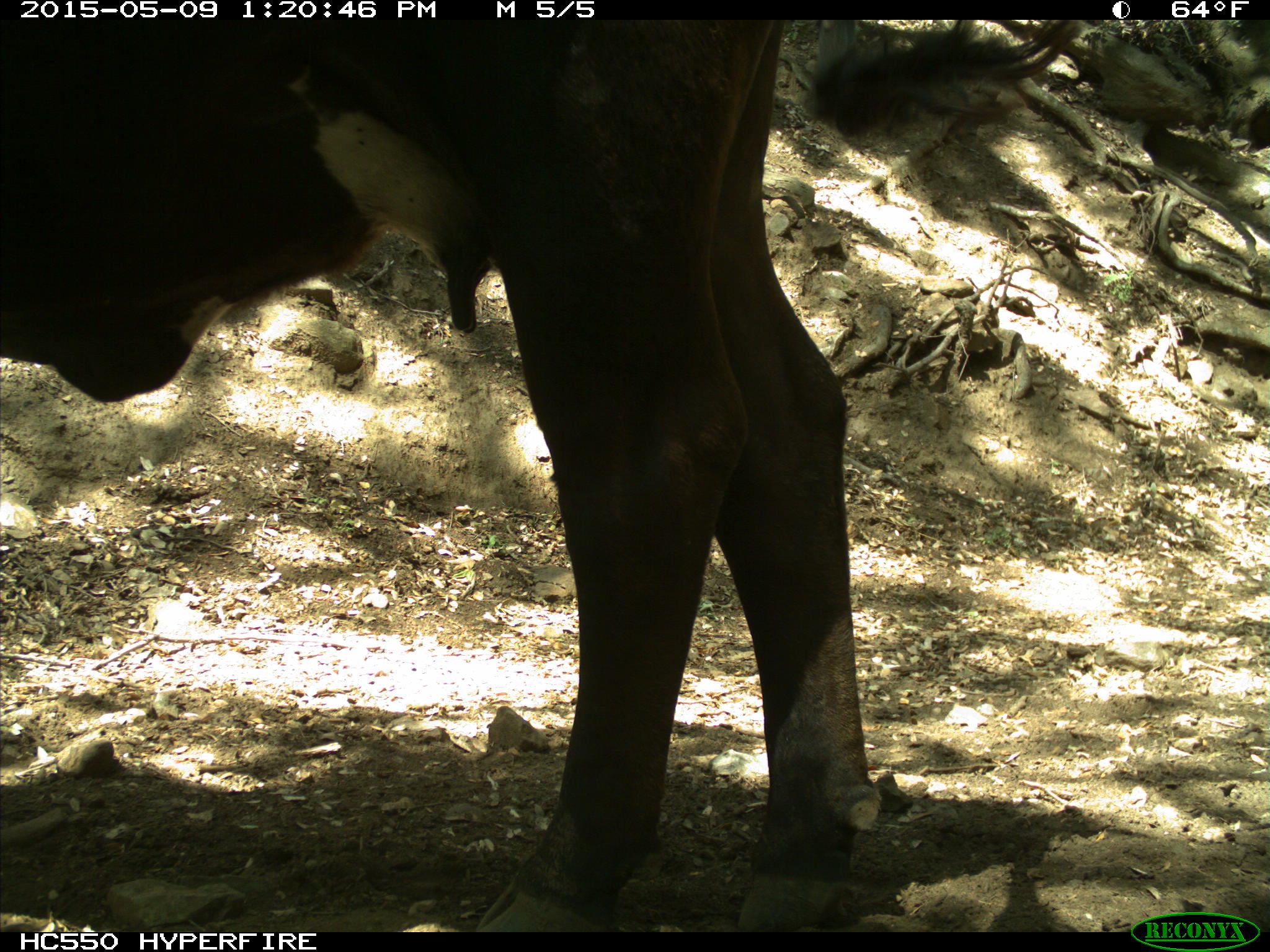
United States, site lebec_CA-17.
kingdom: Animalia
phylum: Chordata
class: Mammalia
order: Artiodactyla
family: Bovidae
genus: Bos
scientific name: Bos taurus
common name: domestic cow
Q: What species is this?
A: Bos taurus (domestic cow).